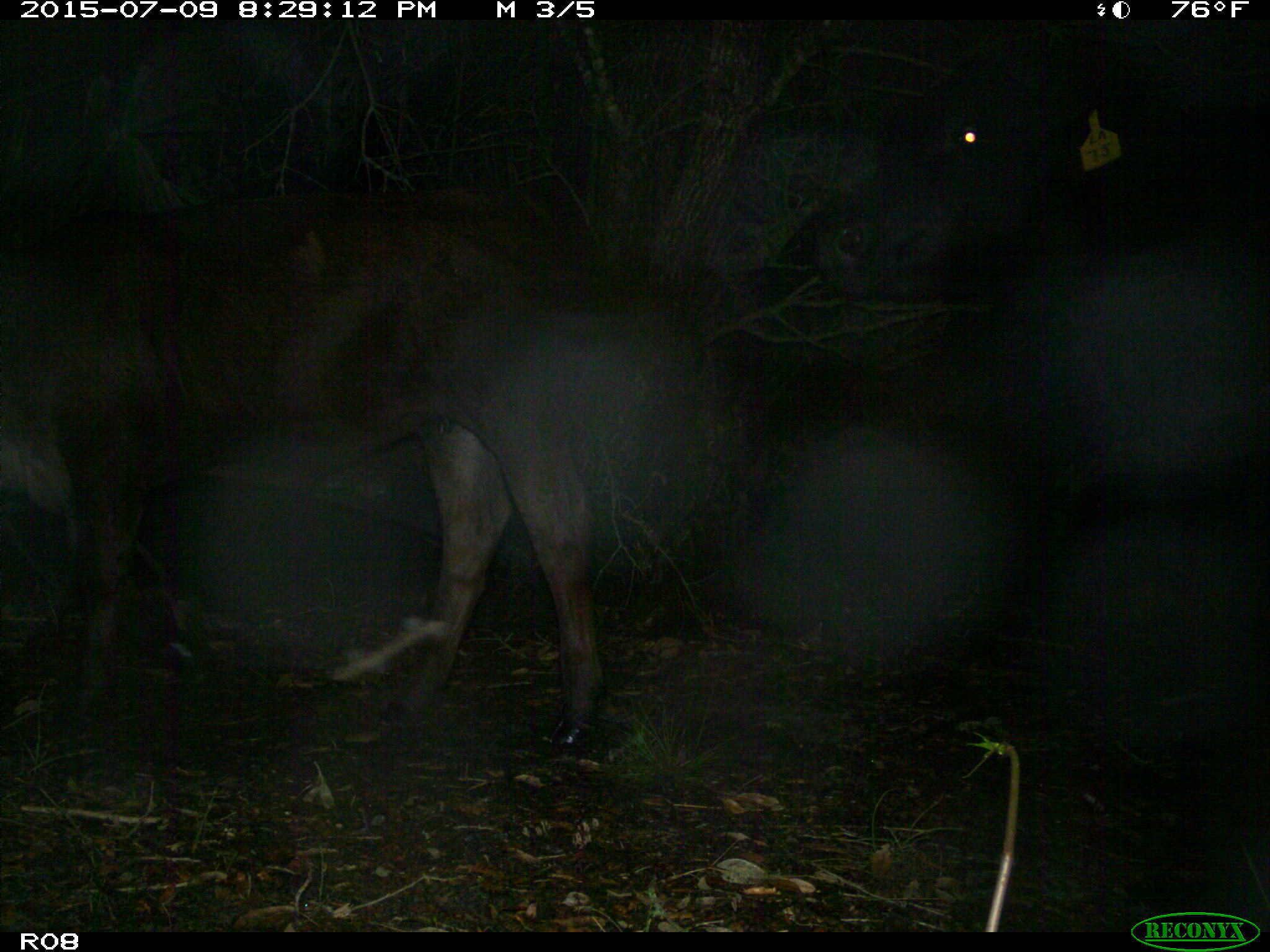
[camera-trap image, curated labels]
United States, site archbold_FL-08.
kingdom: Animalia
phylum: Chordata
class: Mammalia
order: Artiodactyla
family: Bovidae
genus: Bos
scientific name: Bos taurus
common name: domestic cow